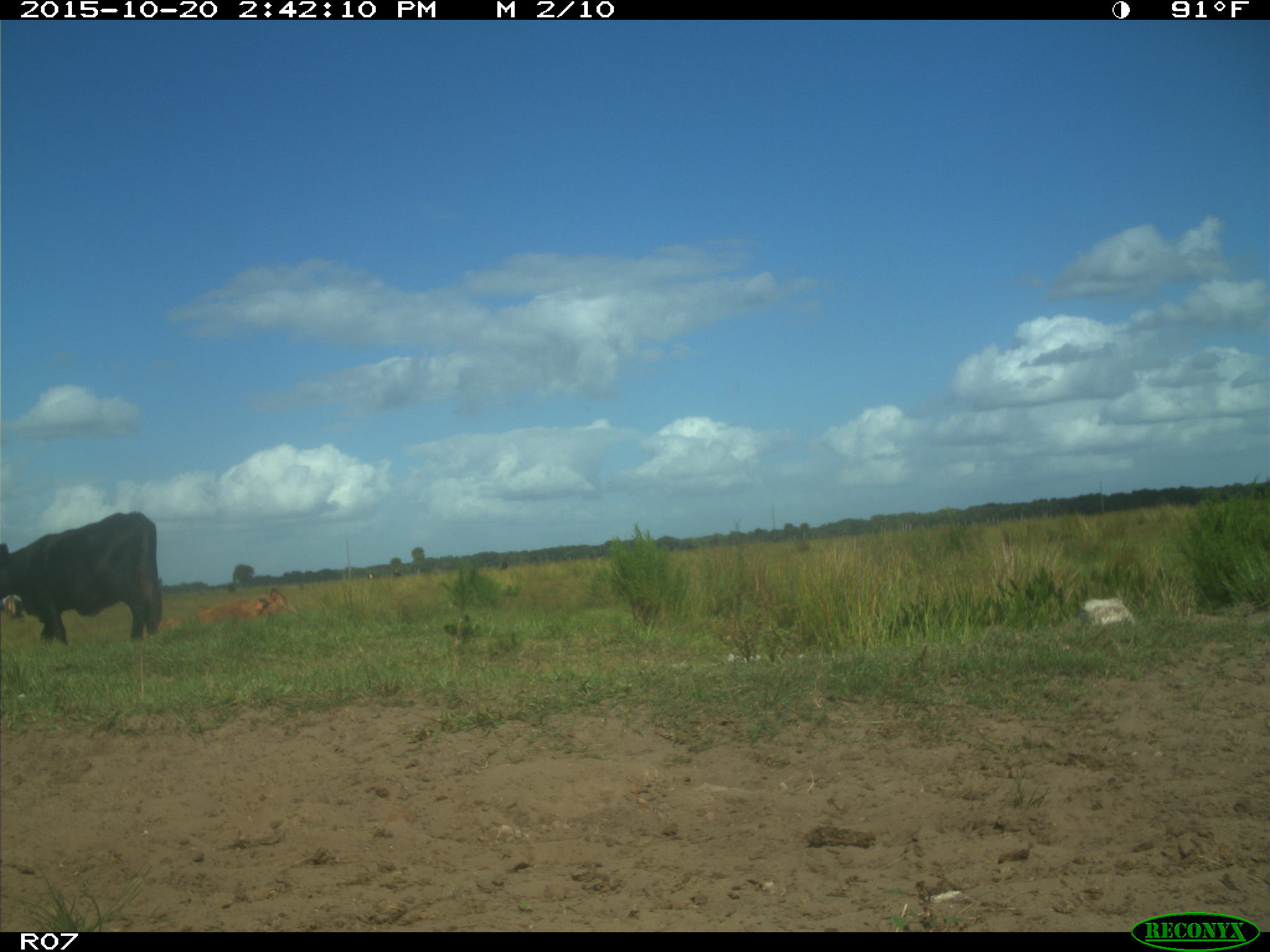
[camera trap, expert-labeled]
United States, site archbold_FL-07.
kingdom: Animalia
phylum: Chordata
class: Mammalia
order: Artiodactyla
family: Bovidae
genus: Bos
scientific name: Bos taurus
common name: domestic cow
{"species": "Bos taurus (domestic cow)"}